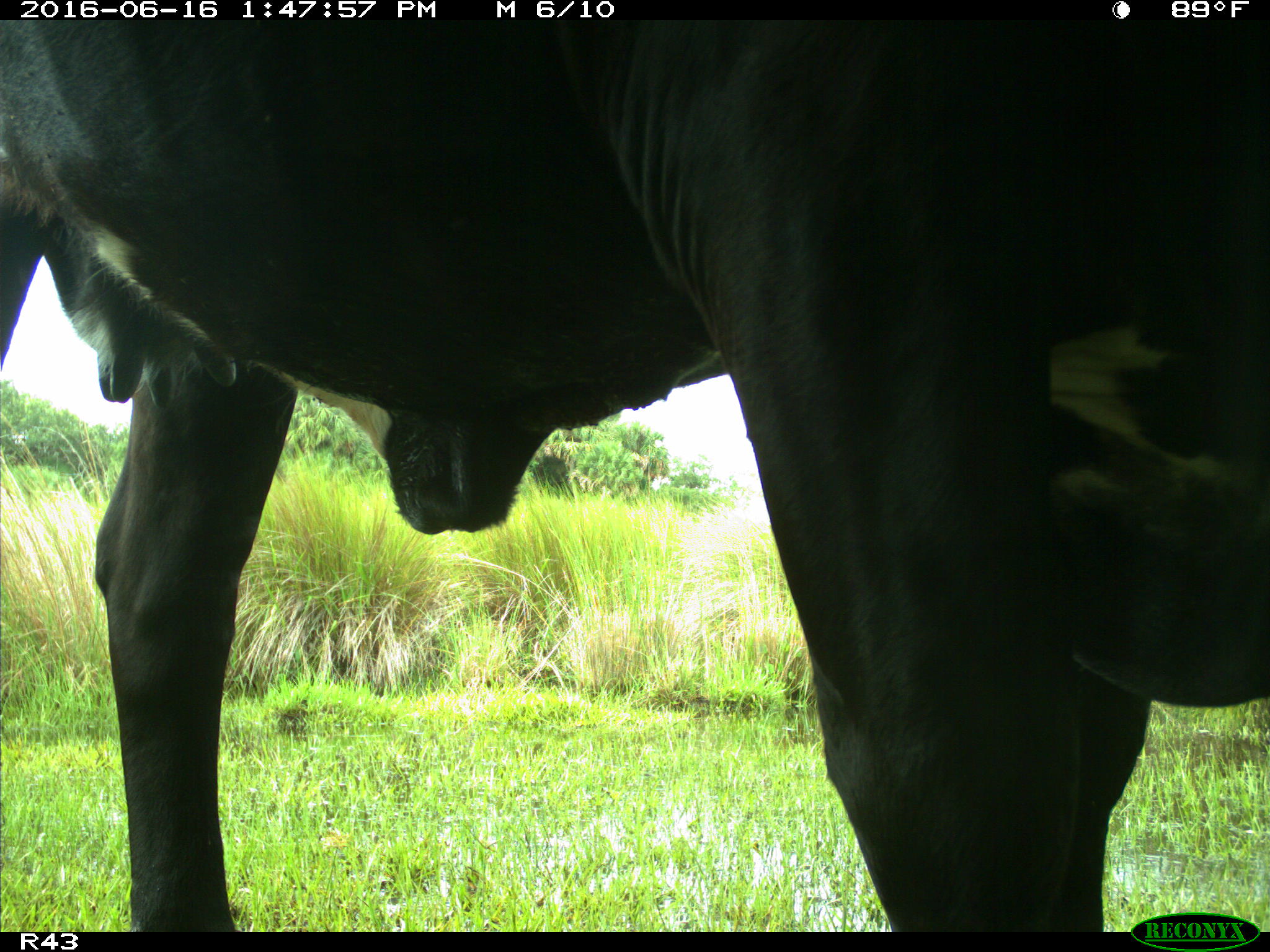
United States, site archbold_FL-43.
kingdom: Animalia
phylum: Chordata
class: Mammalia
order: Artiodactyla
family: Bovidae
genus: Bos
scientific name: Bos taurus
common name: domestic cow